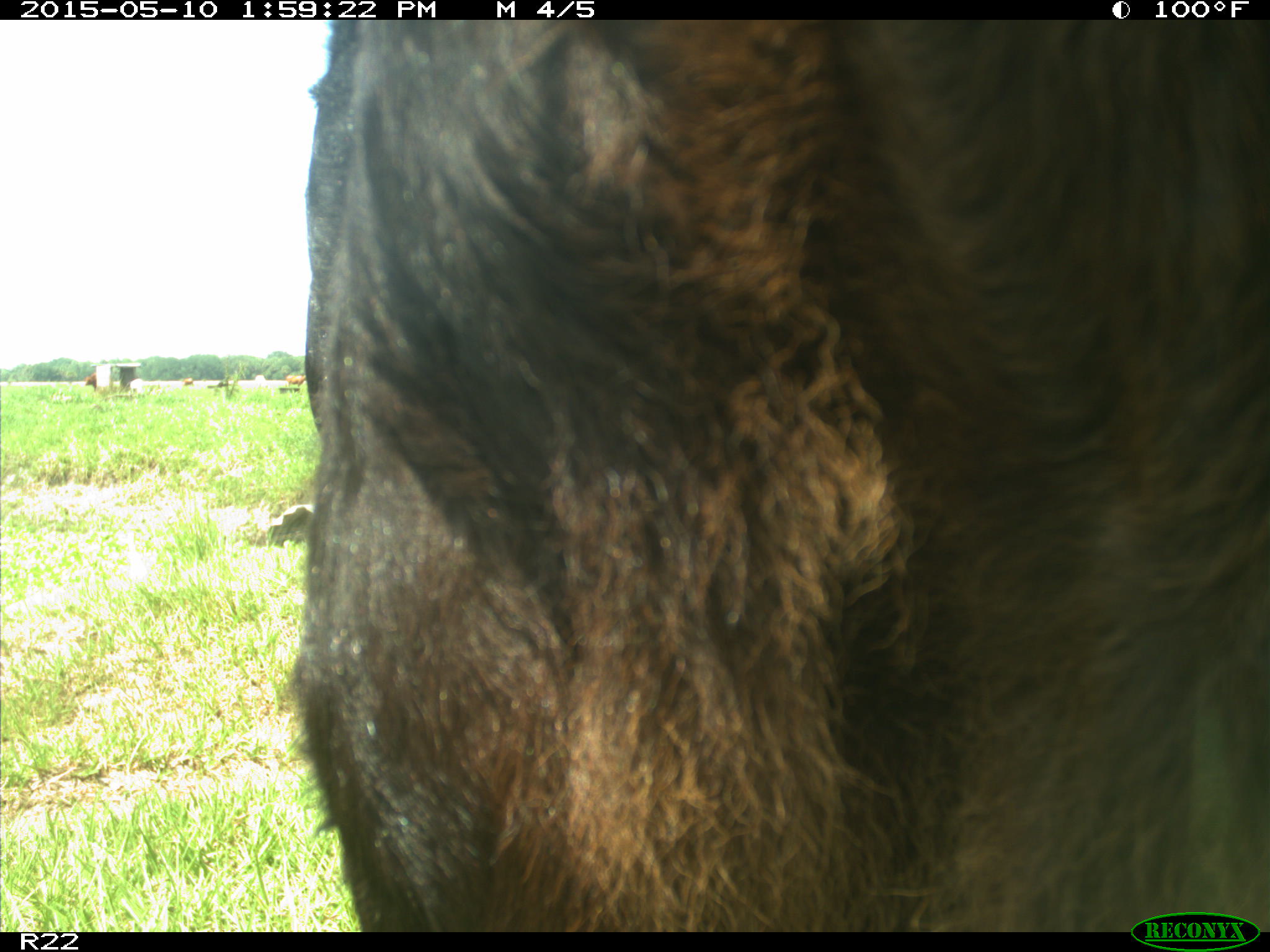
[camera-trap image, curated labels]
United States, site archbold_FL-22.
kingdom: Animalia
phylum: Chordata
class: Mammalia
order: Artiodactyla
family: Bovidae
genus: Bos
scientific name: Bos taurus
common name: domestic cow